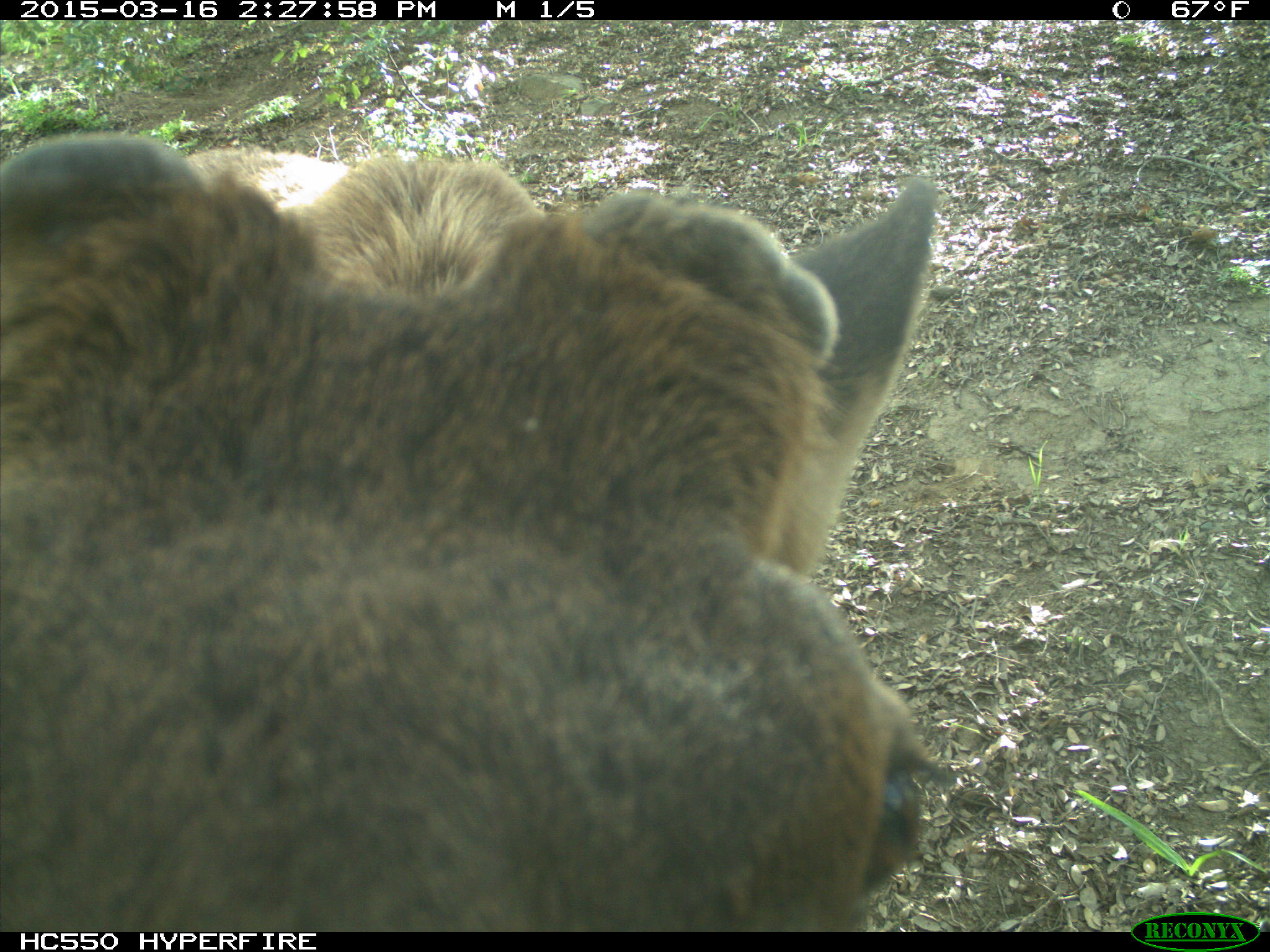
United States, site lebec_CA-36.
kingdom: Animalia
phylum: Chordata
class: Mammalia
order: Artiodactyla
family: Cervidae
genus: Cervus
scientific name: Cervus canadensis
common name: elk